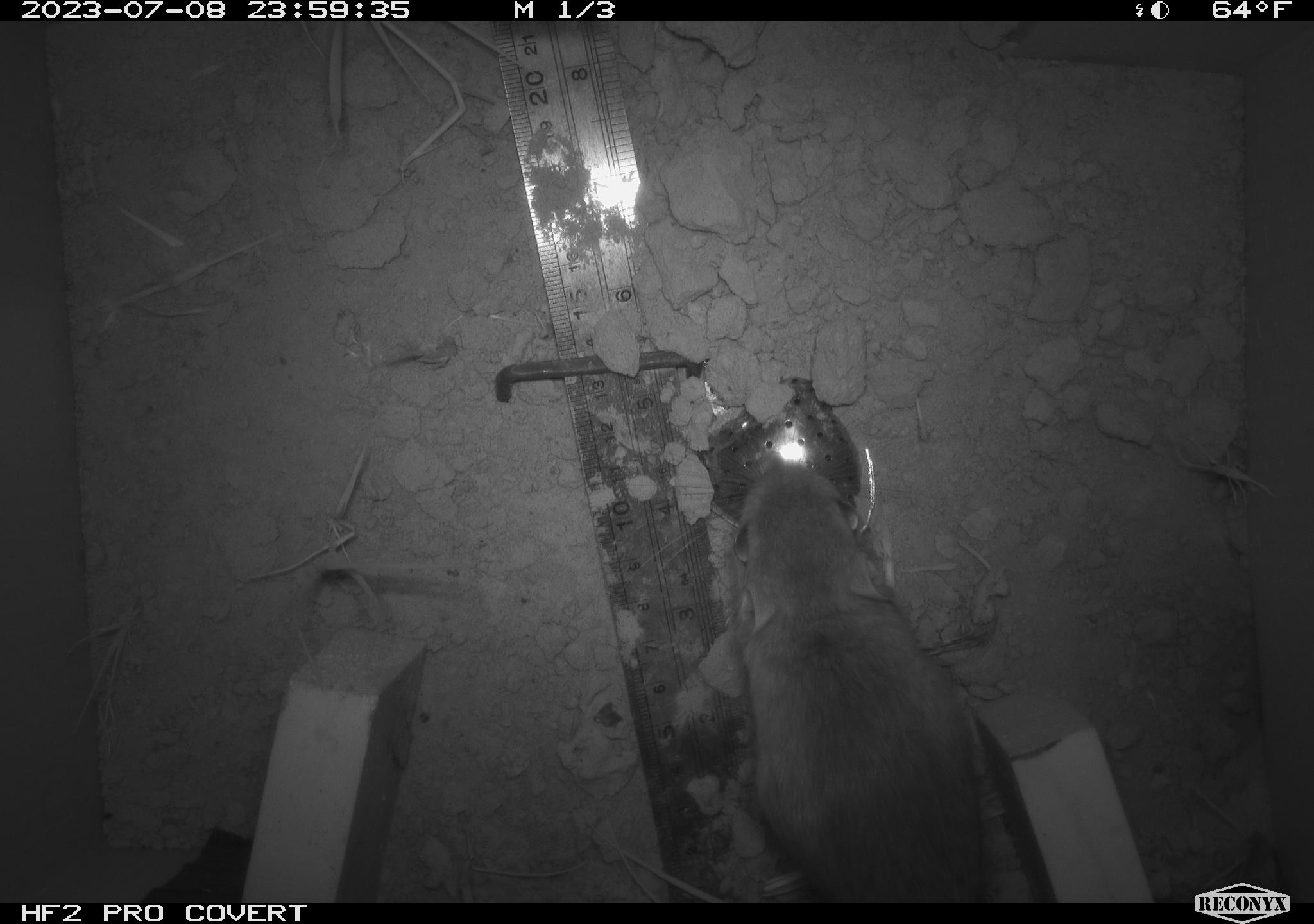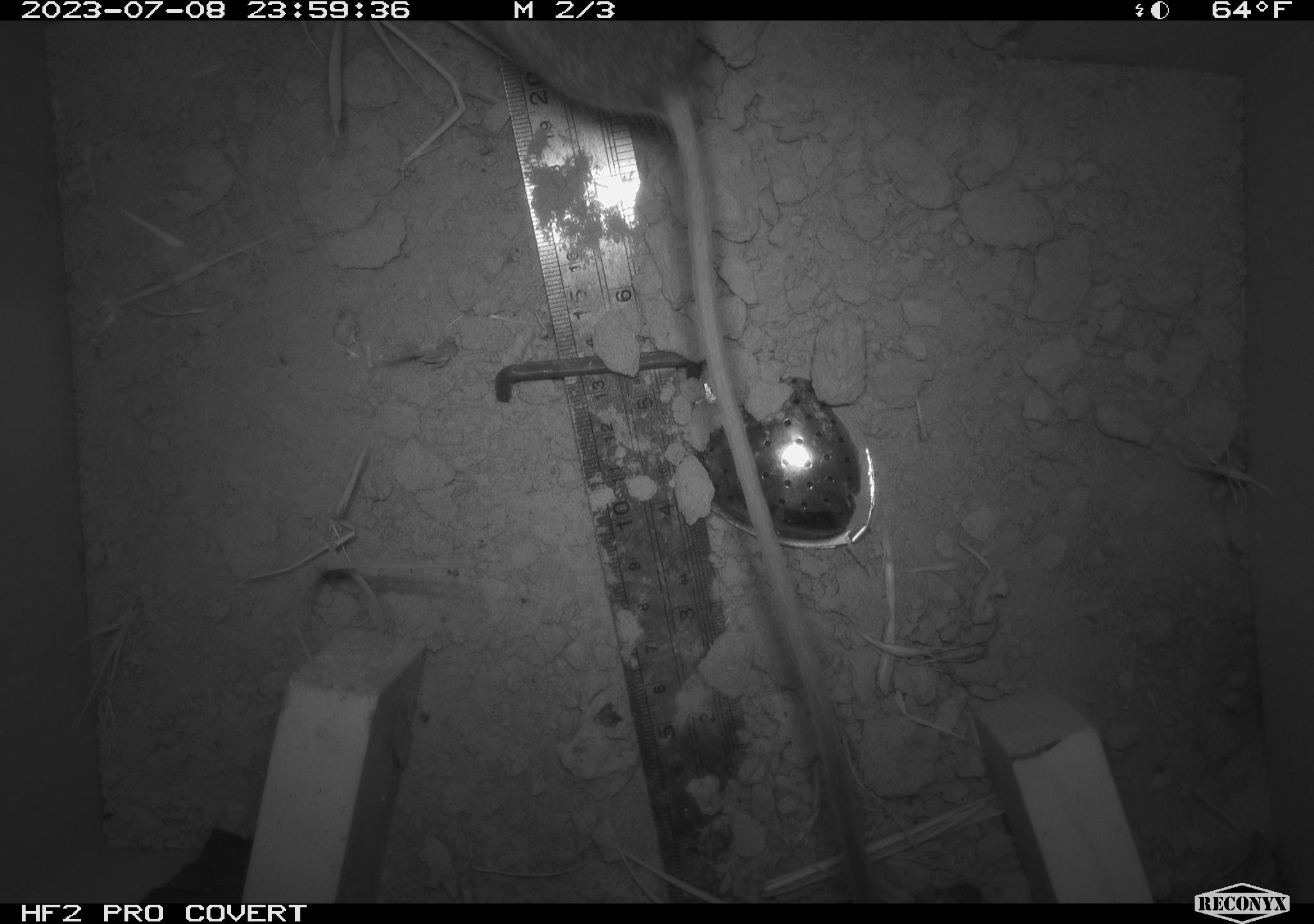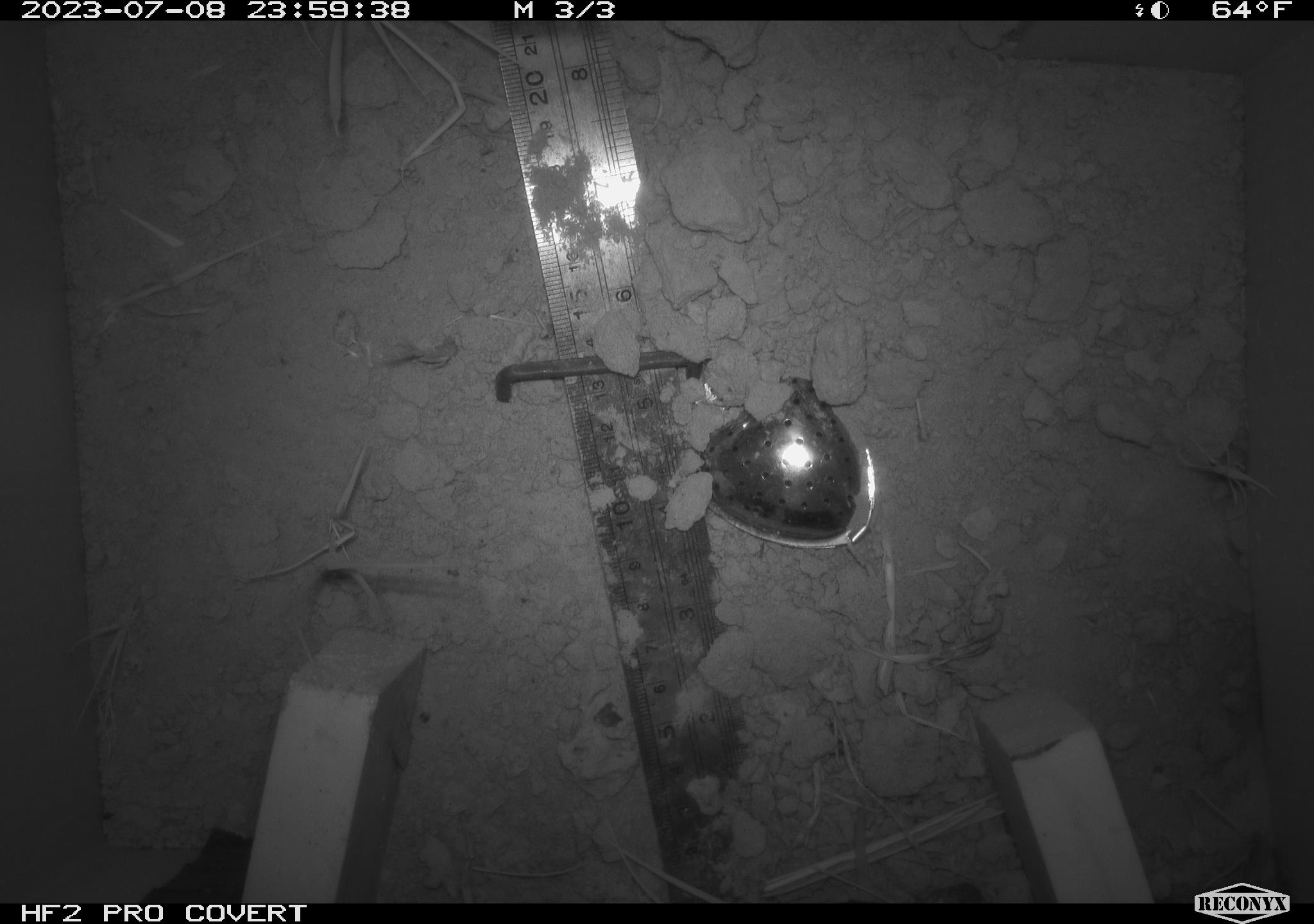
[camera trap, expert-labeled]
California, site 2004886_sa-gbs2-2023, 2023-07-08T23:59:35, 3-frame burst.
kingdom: Animalia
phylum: Chordata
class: Mammalia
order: Rodentia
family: Heteromyidae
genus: Dipodomys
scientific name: Dipodomys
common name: kangaroo rats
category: dipodomys species